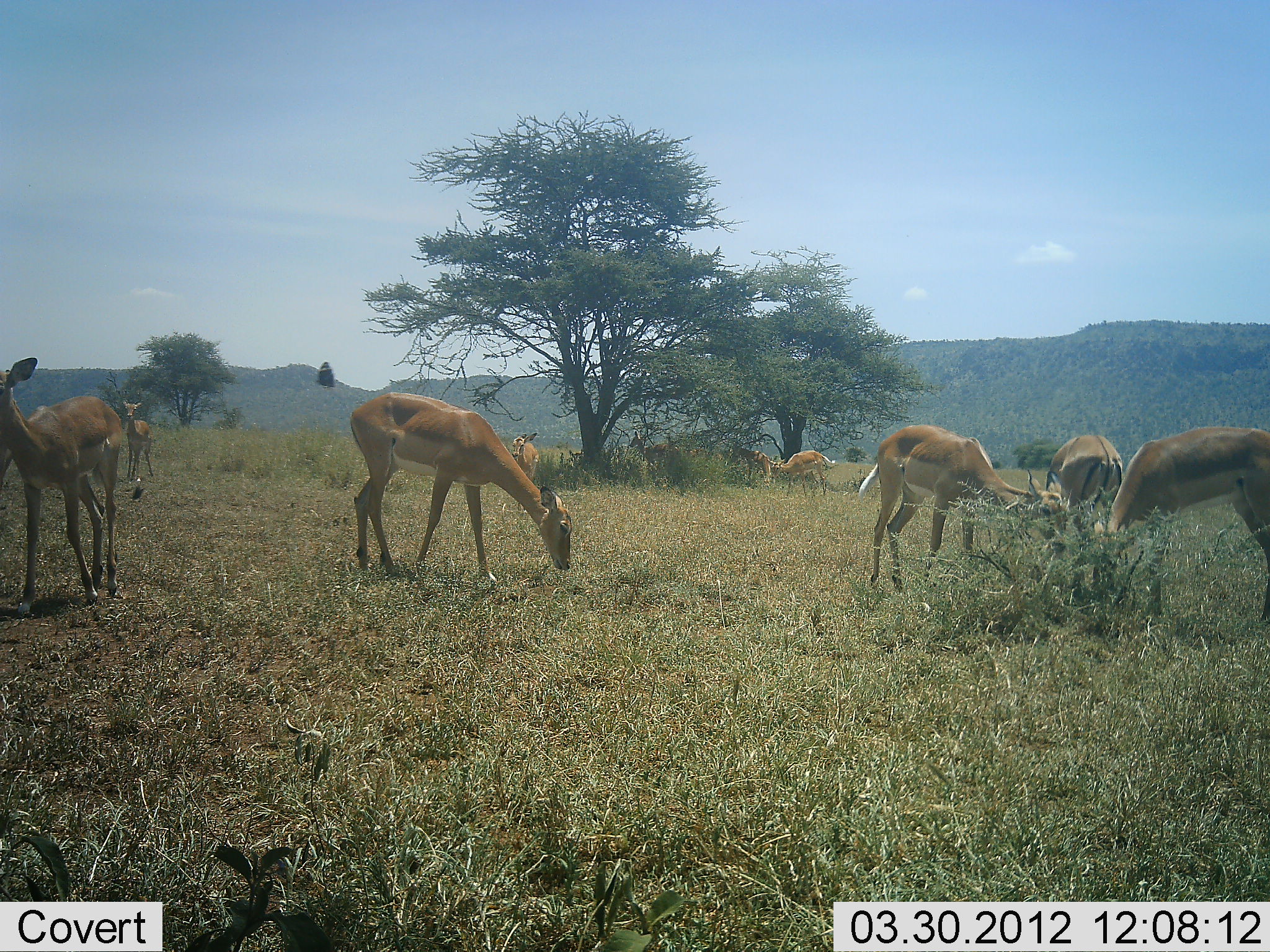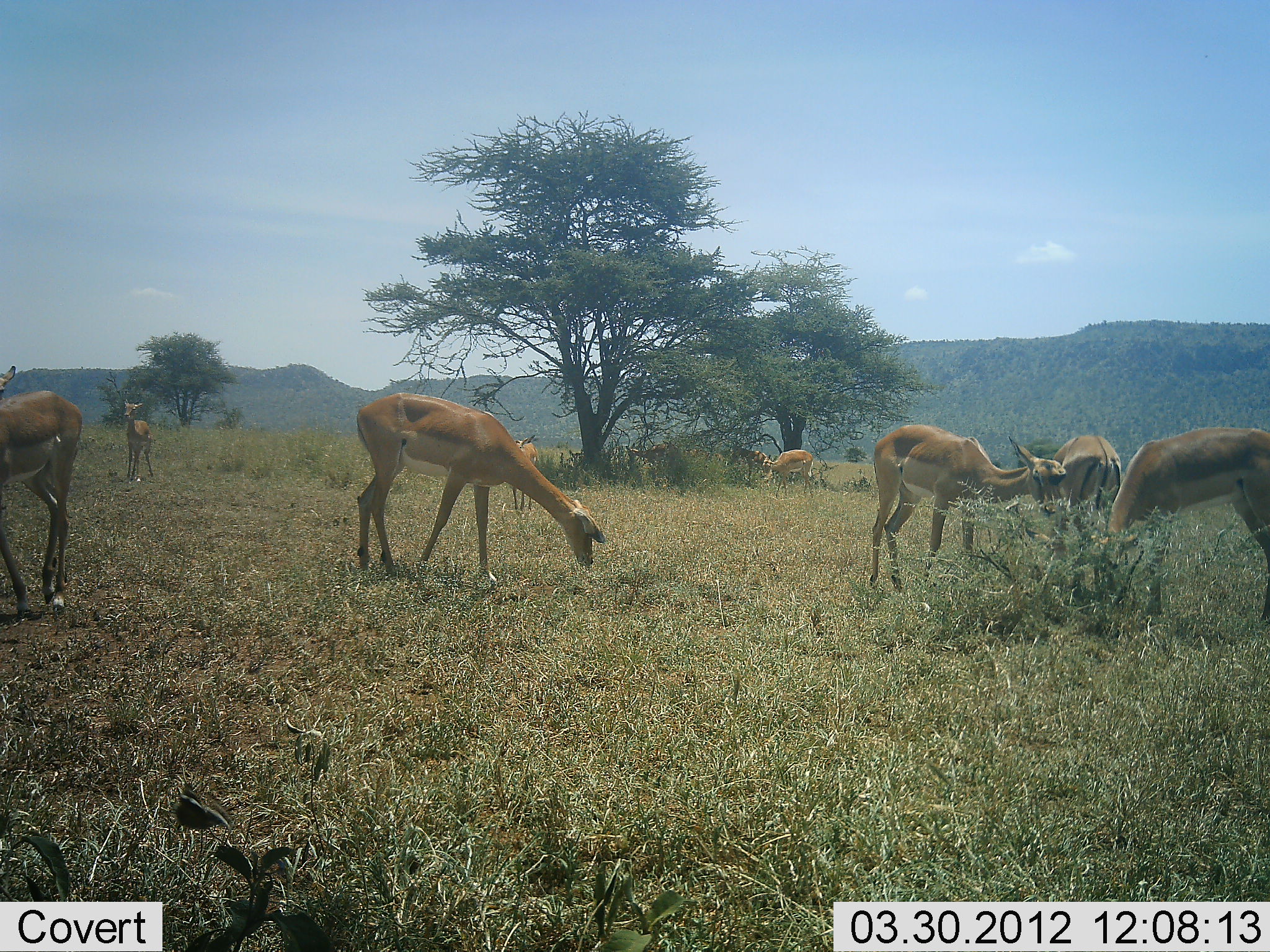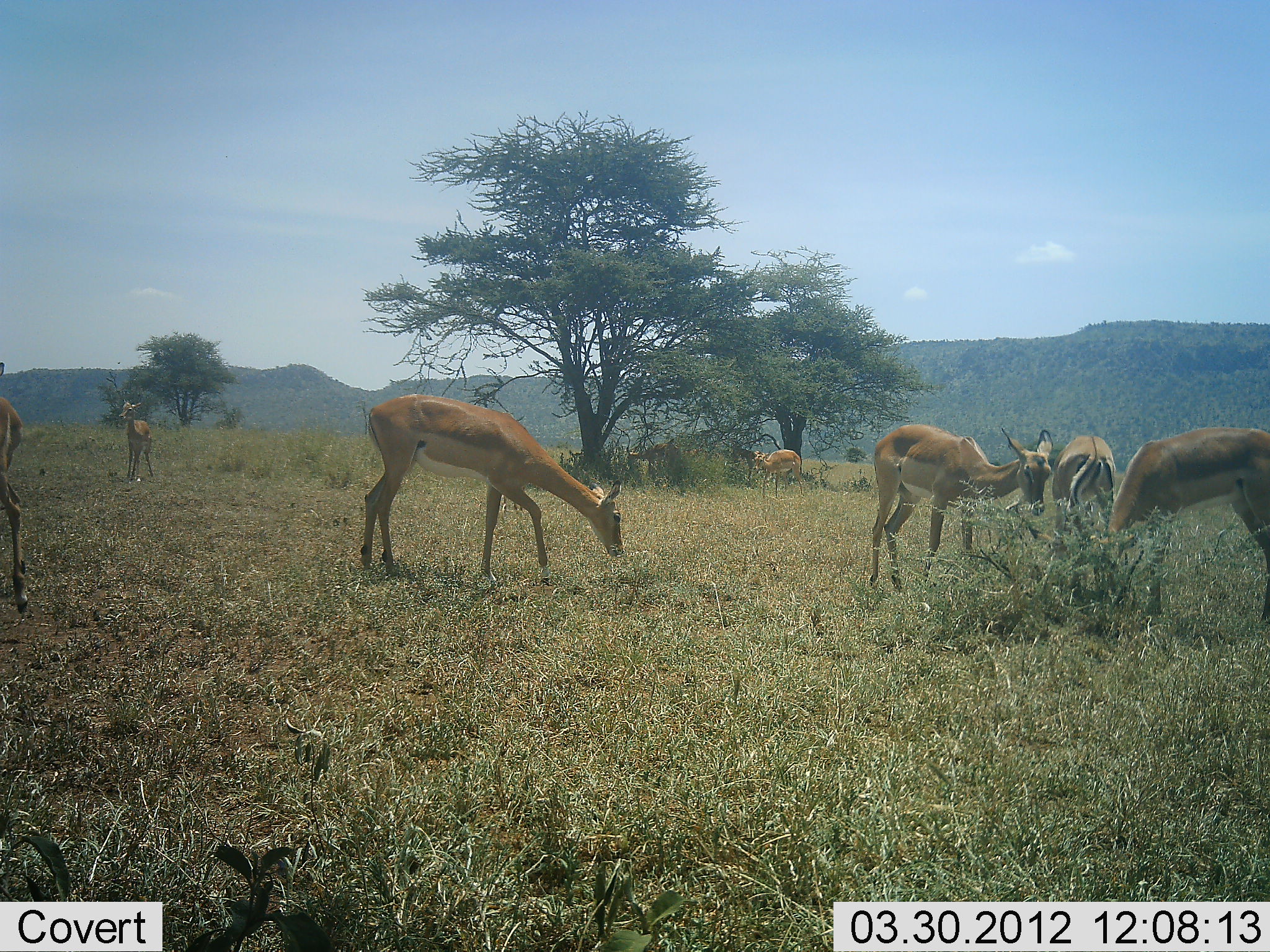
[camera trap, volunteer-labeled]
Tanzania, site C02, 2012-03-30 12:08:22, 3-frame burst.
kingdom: Animalia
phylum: Chordata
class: Mammalia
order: Artiodactyla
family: Bovidae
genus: Aepyceros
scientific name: Aepyceros melampus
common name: impala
Impala (Aepyceros melampus), count 9. Behavior (volunteer vote fractions): standing 57%, resting 0%, moving 50%, interacting 7%. Young present (vote fraction): 21%. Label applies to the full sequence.